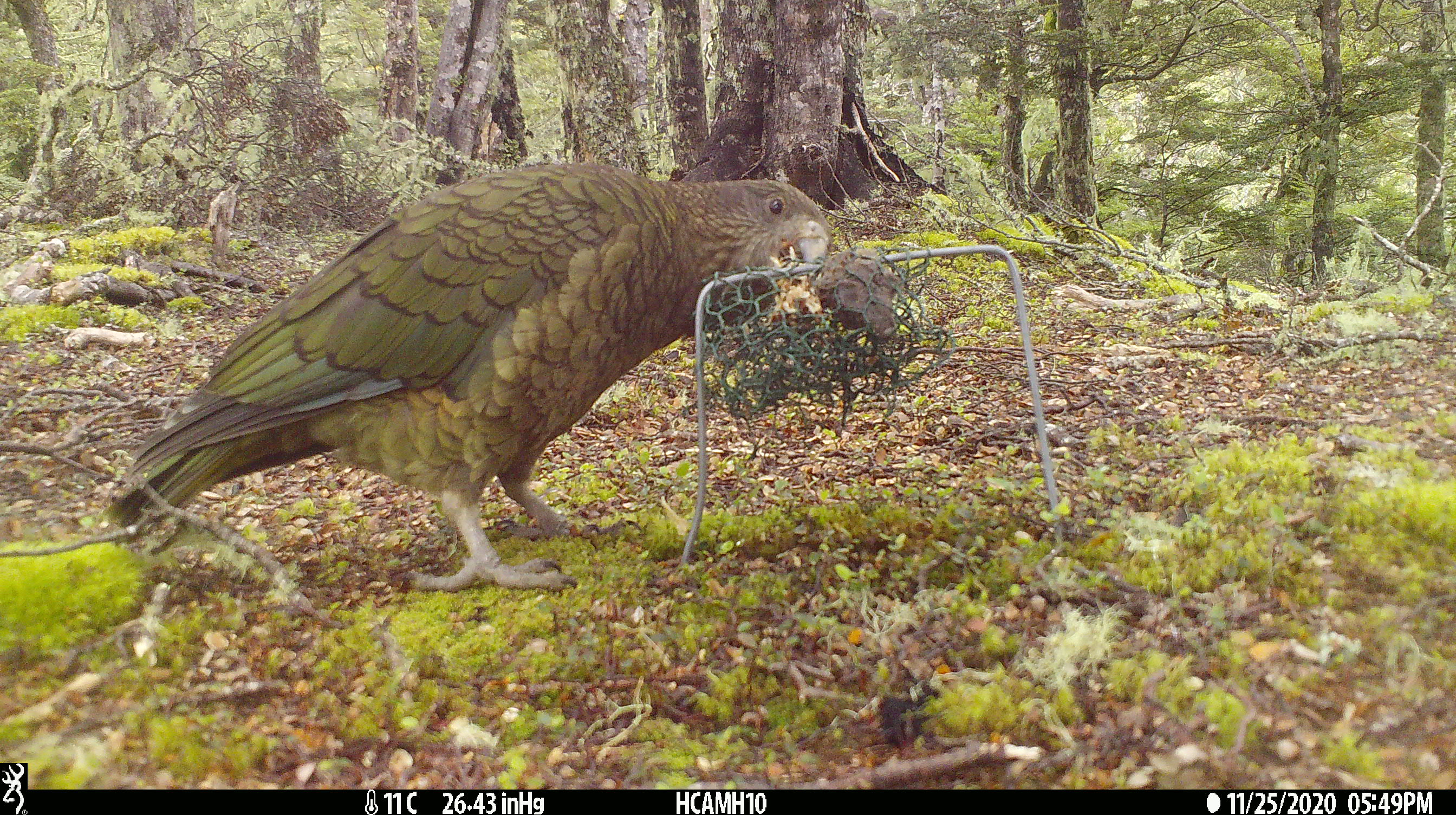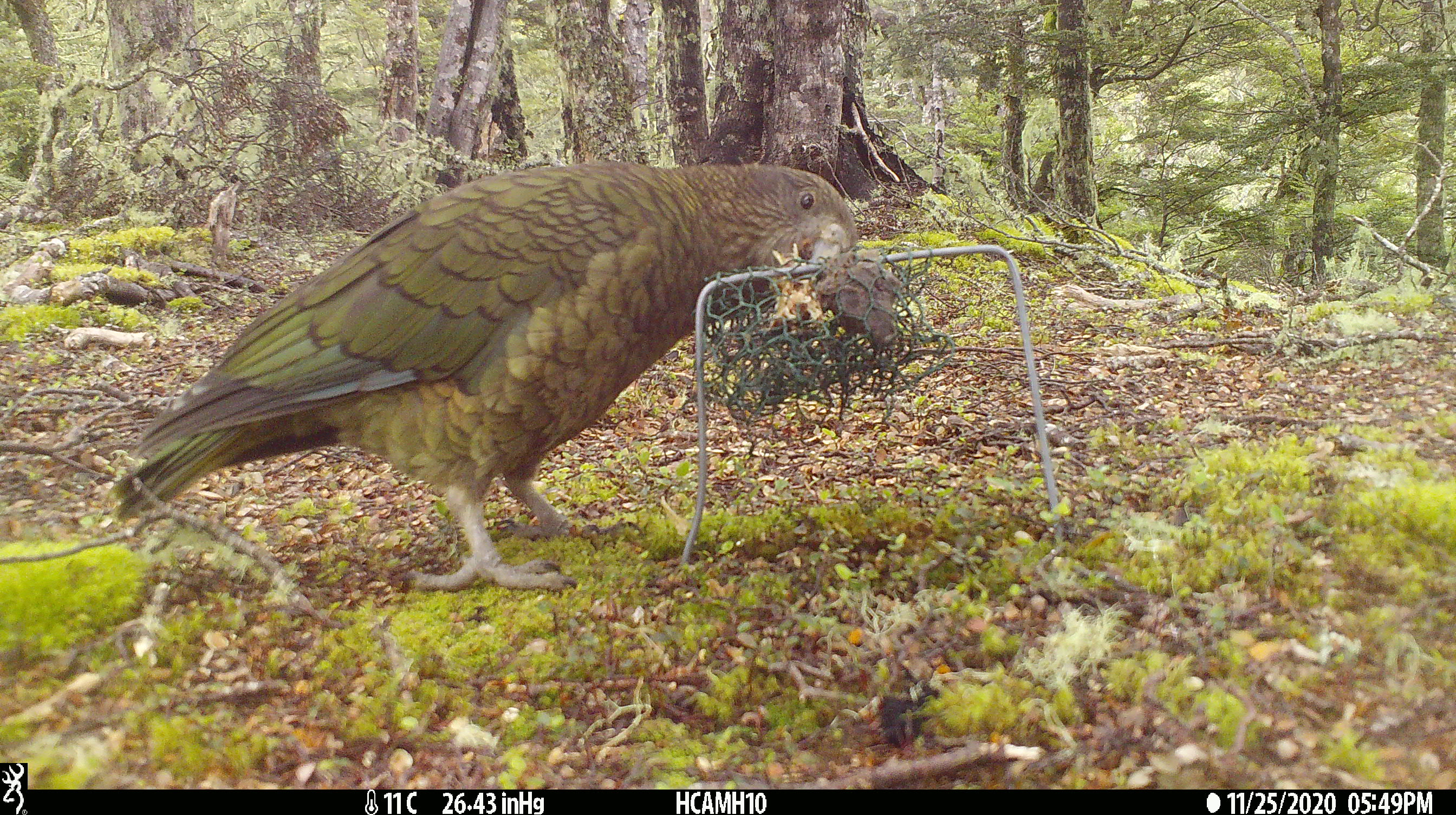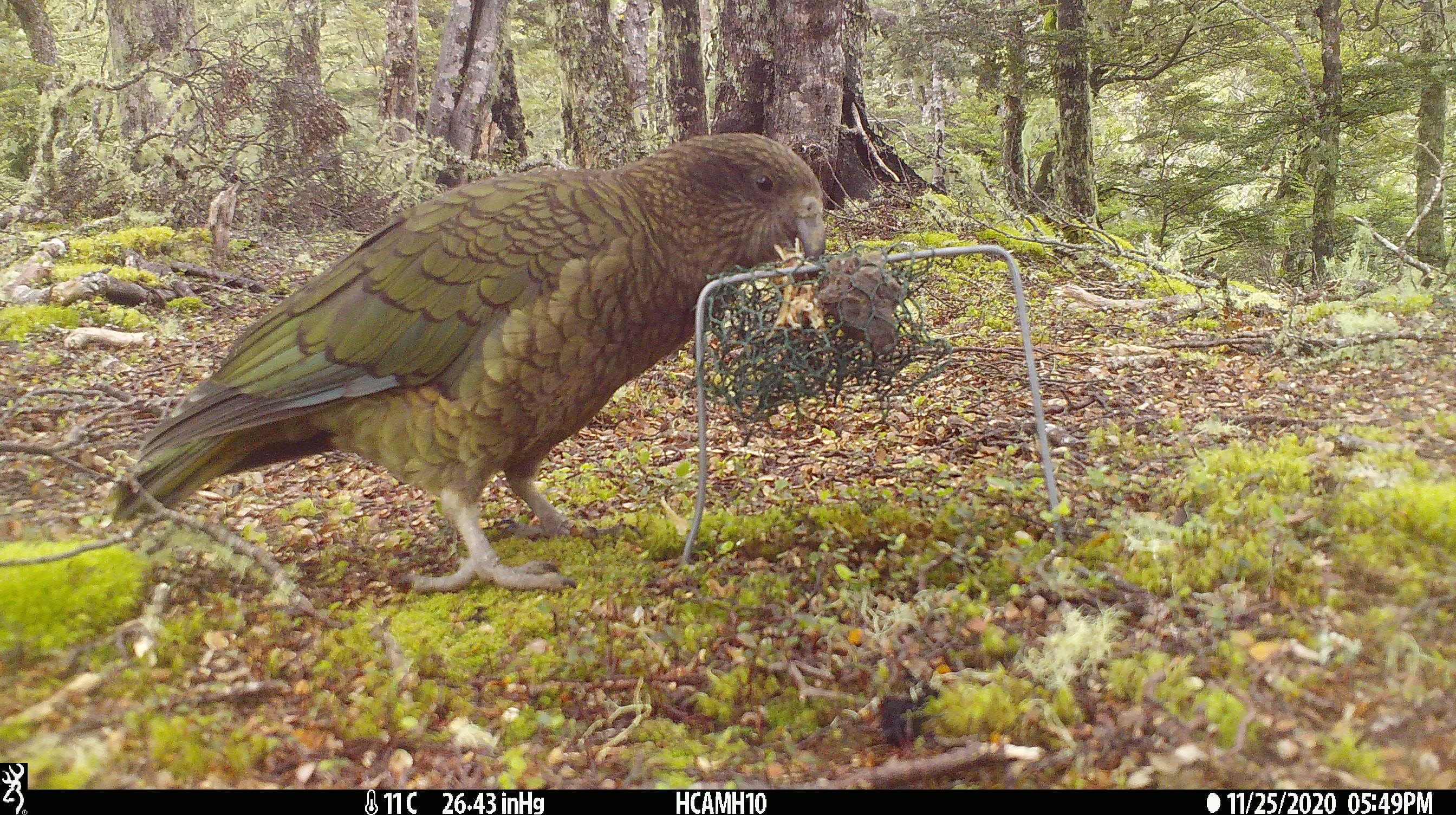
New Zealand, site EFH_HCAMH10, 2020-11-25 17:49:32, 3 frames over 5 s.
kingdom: Animalia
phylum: Chordata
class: Aves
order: Psittaciformes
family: Strigopidae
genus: Nestor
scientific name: Nestor notabilis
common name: kea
Kea (Nestor notabilis).